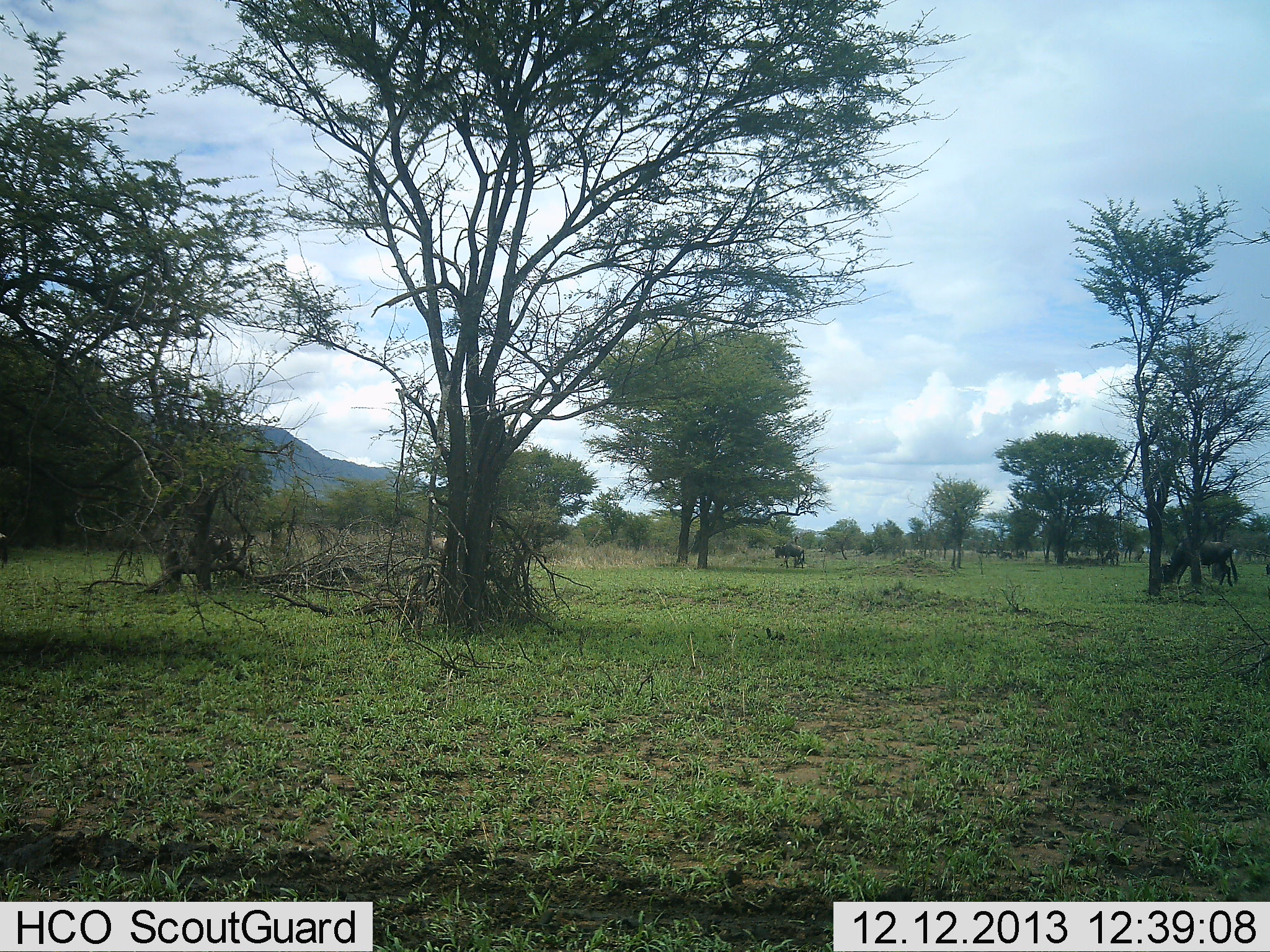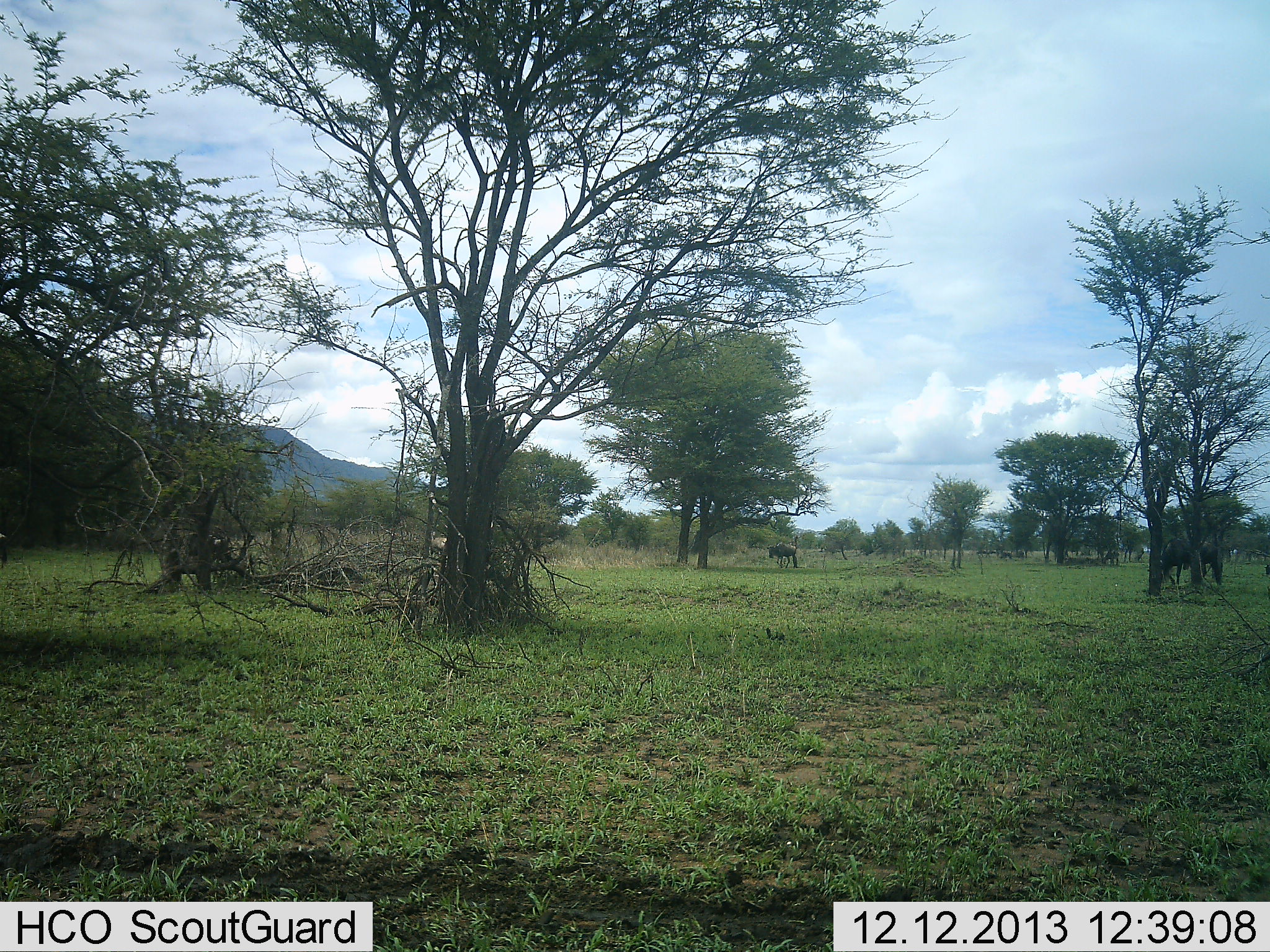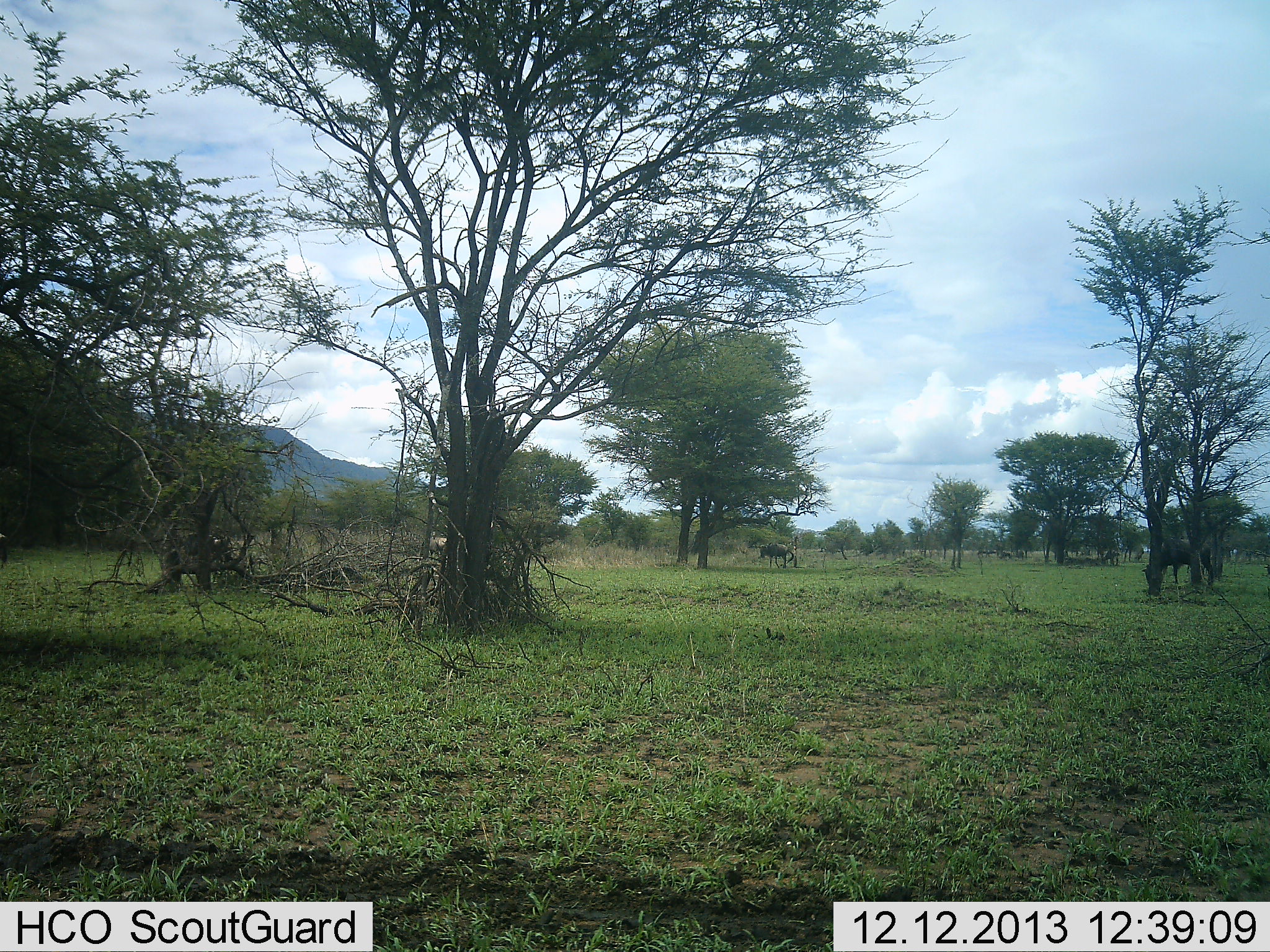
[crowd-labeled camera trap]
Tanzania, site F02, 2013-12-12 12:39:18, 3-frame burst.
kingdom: Animalia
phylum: Chordata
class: Mammalia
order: Artiodactyla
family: Bovidae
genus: Connochaetes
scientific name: Connochaetes taurinus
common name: blue wildebeest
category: wildebeest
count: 2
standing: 0%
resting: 0%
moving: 50%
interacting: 0%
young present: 0%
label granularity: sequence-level